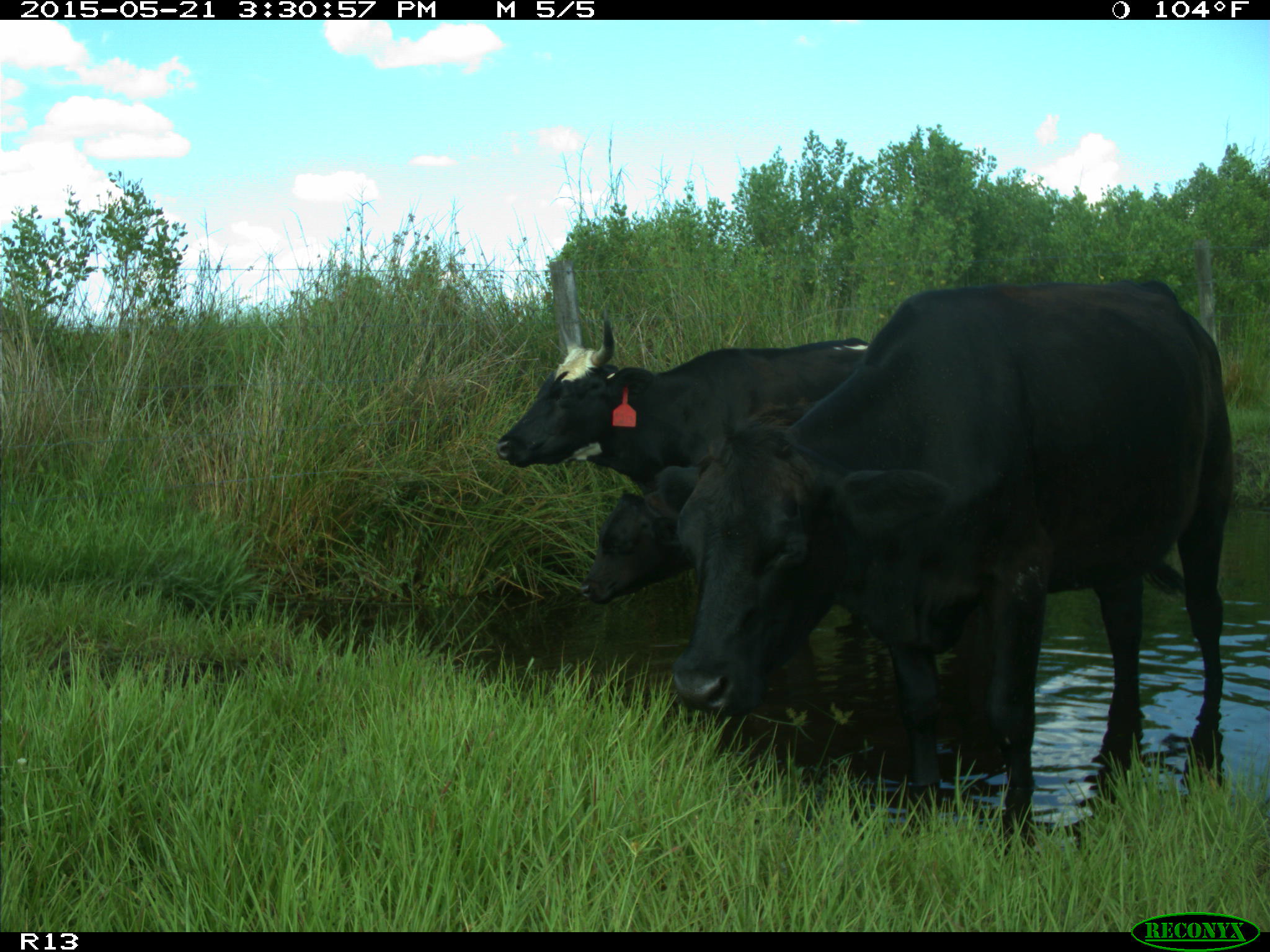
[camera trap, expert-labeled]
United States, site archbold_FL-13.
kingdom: Animalia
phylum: Chordata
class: Mammalia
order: Artiodactyla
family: Bovidae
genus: Bos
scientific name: Bos taurus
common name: domestic cow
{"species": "Bos taurus (domestic cow)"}